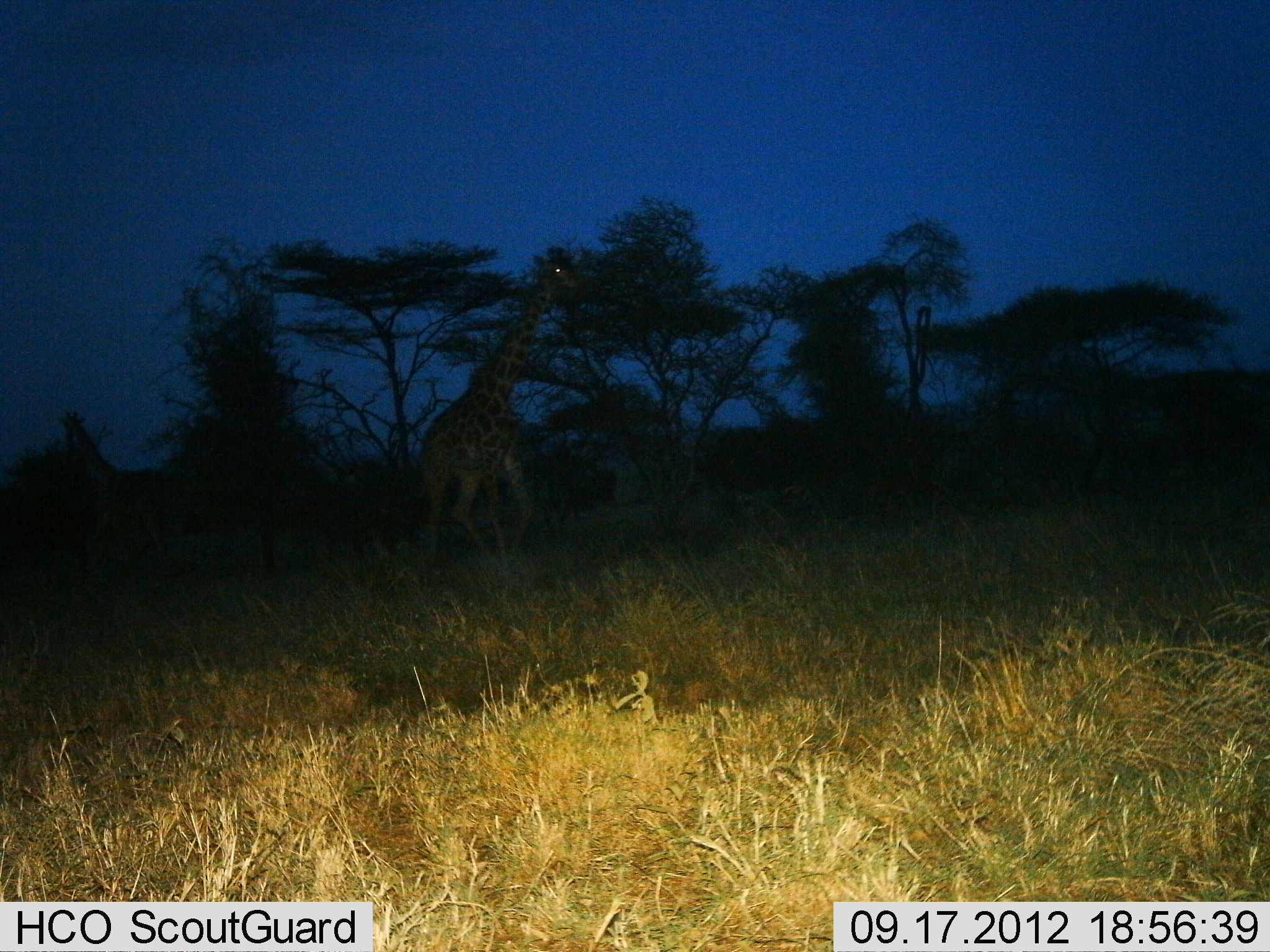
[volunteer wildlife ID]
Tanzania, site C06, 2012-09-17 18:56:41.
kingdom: Animalia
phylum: Chordata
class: Mammalia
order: Artiodactyla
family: Giraffidae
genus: Giraffa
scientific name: Giraffa camelopardalis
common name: giraffe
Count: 2.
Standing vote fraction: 30%.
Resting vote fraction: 0%.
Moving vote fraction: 70%.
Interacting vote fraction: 0%.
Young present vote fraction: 0%.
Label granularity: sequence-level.